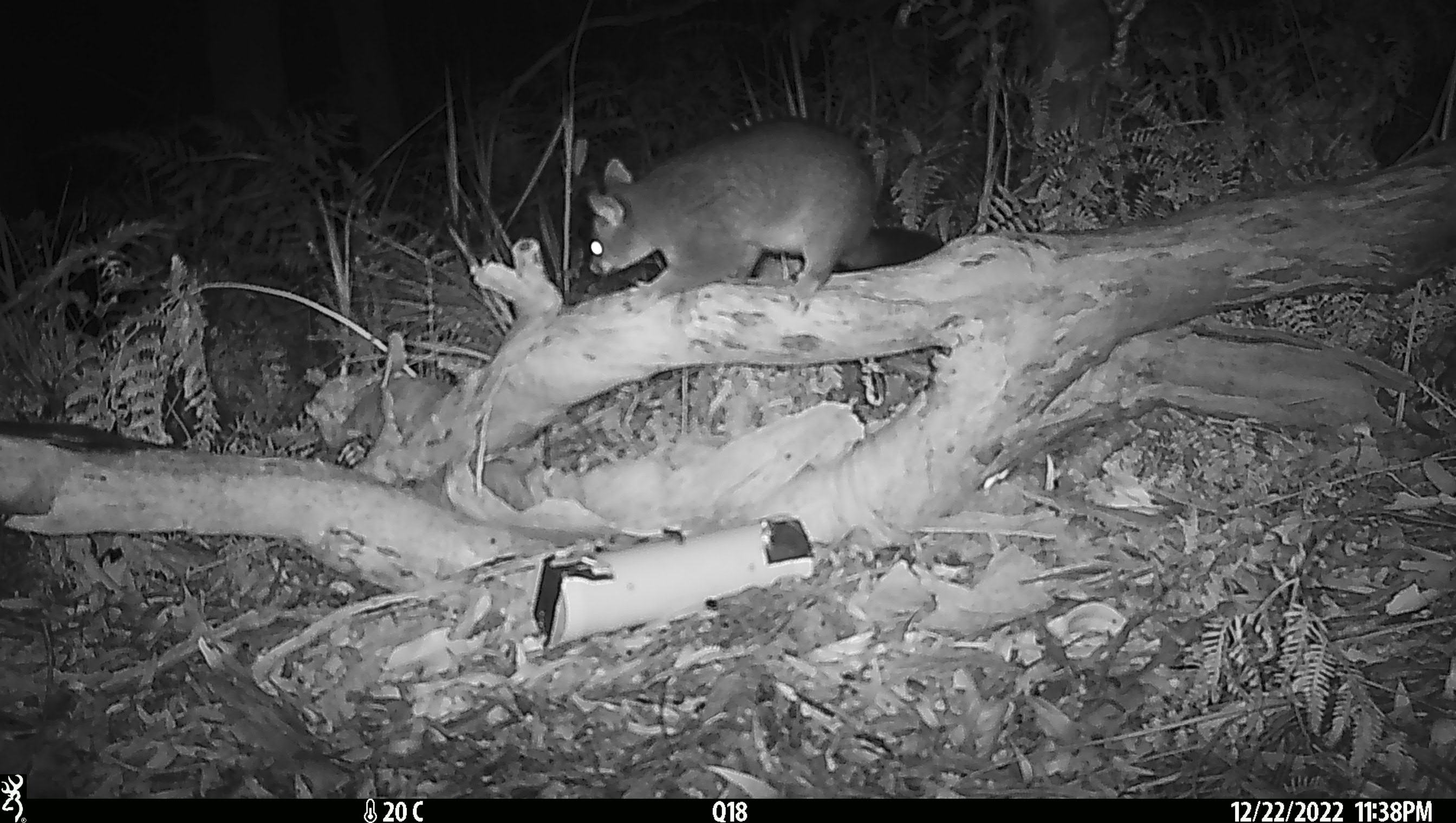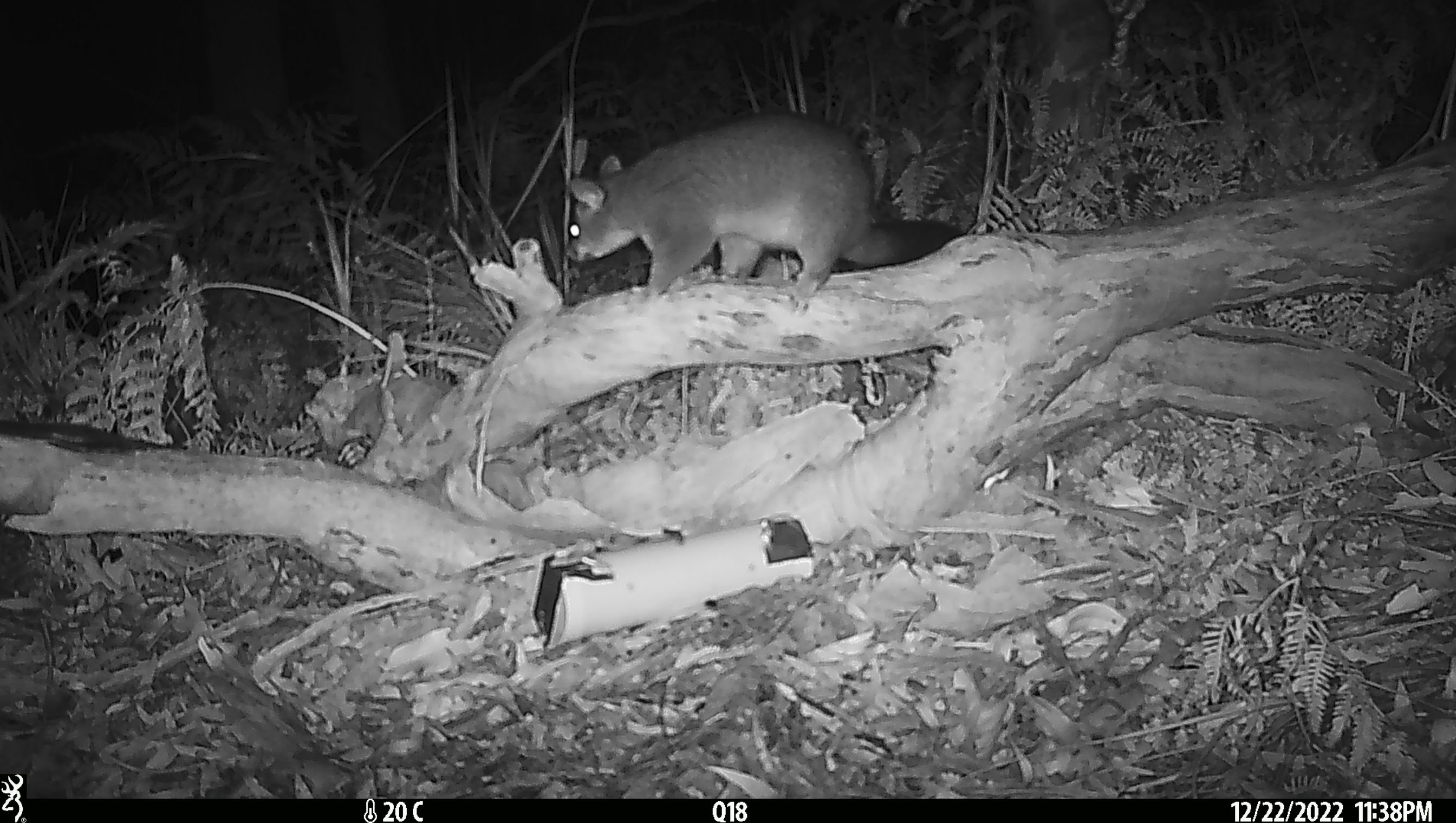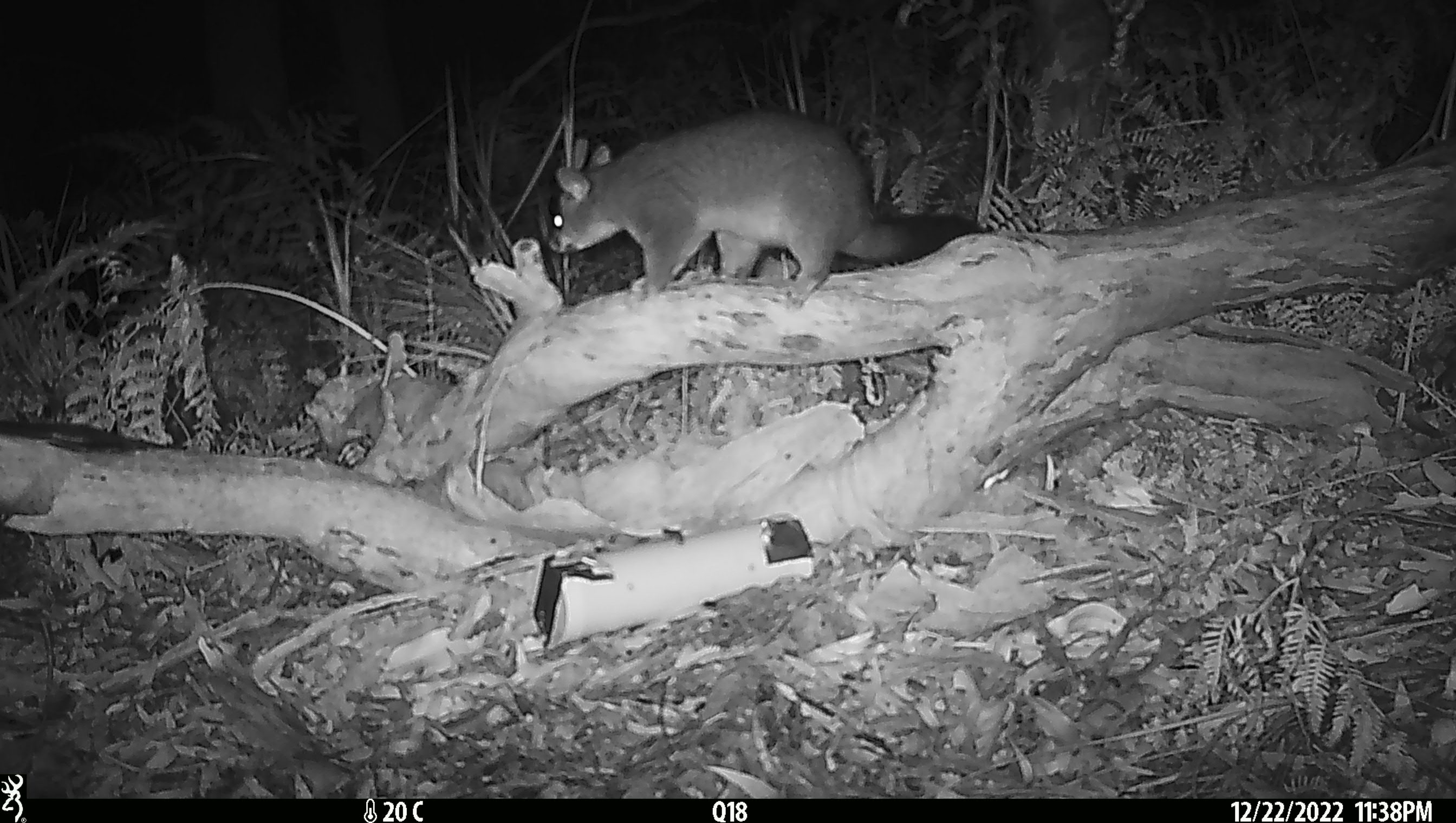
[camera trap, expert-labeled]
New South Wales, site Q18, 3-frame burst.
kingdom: Animalia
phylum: Chordata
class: Mammalia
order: Diprotodontia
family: Phalangeridae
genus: Trichosurus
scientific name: Trichosurus vulpecula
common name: common brushtail possum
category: possum